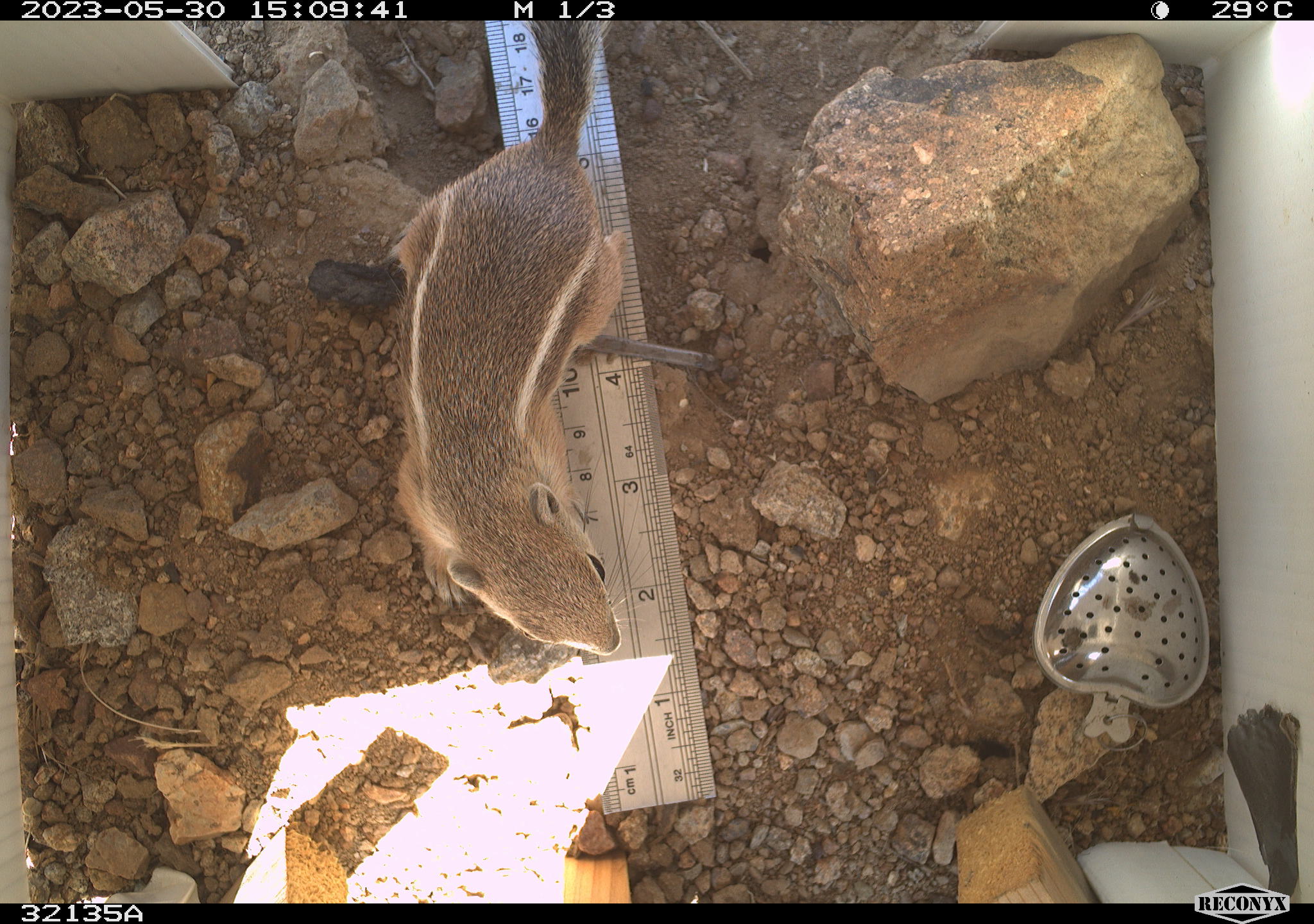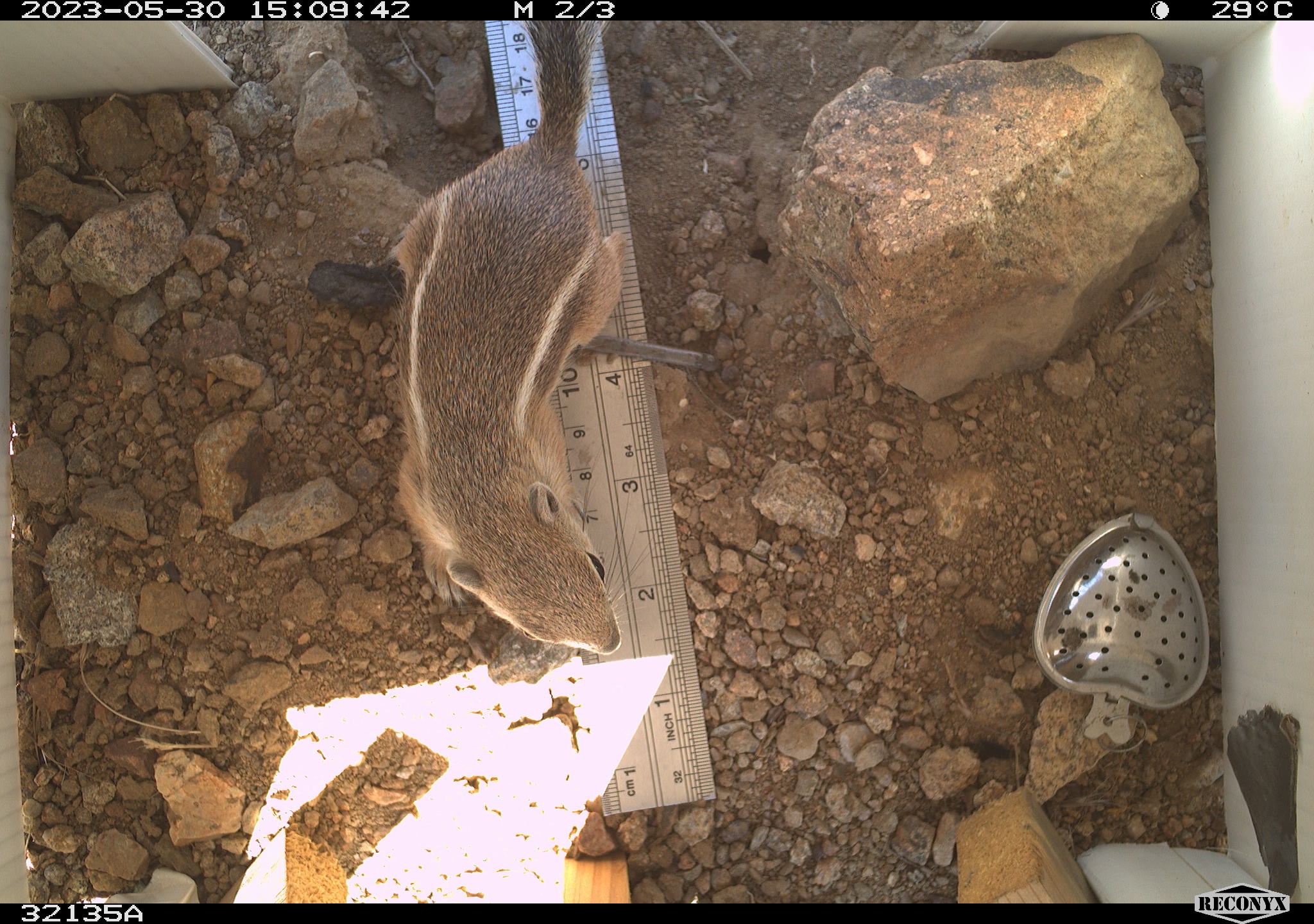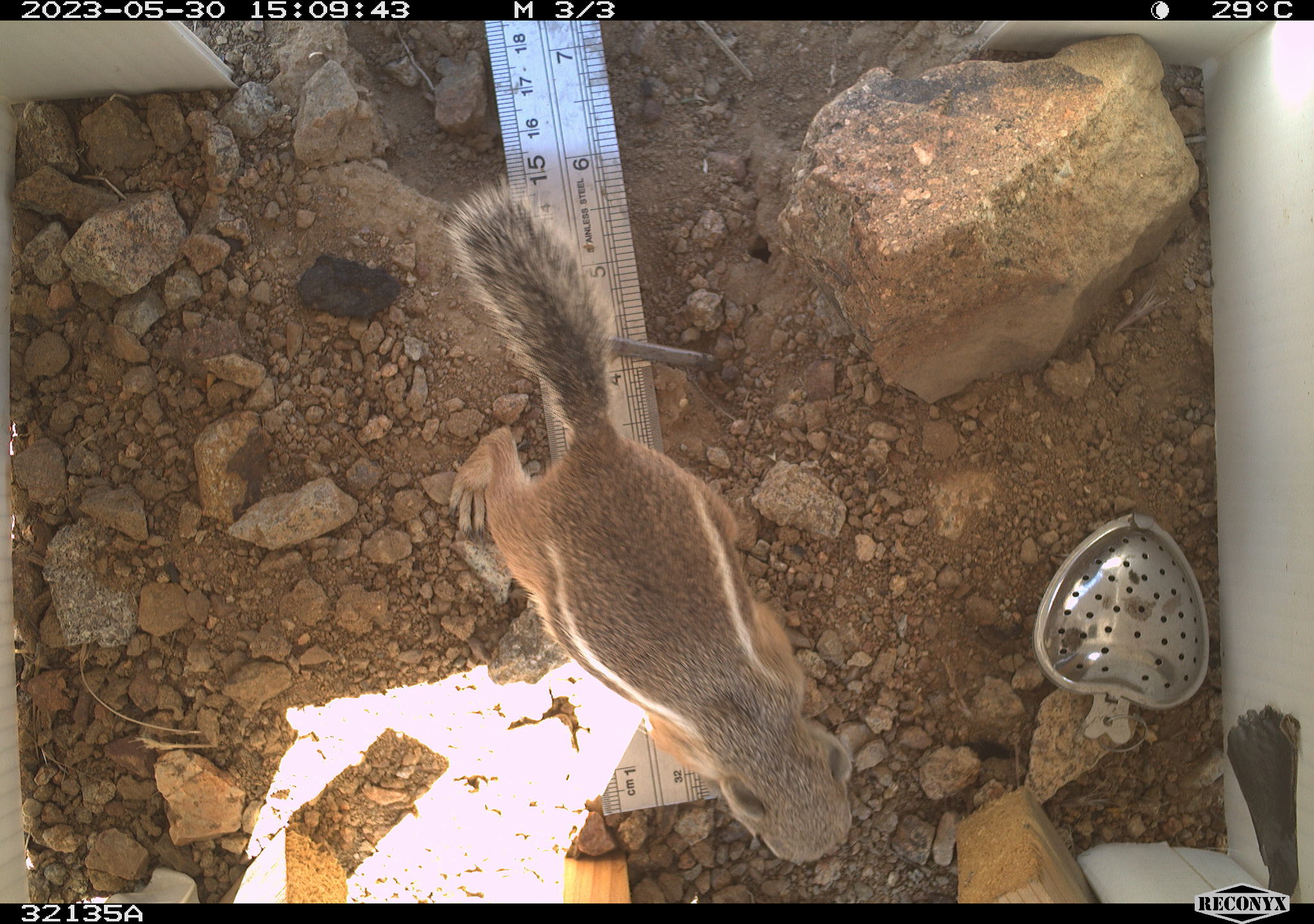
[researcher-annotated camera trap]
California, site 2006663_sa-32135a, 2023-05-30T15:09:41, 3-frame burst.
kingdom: Animalia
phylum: Chordata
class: Mammalia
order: Rodentia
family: Sciuridae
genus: Ammospermophilus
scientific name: Ammospermophilus leucurus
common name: white-tailed antelope squirrel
White-tailed antelope squirrel (Ammospermophilus leucurus).